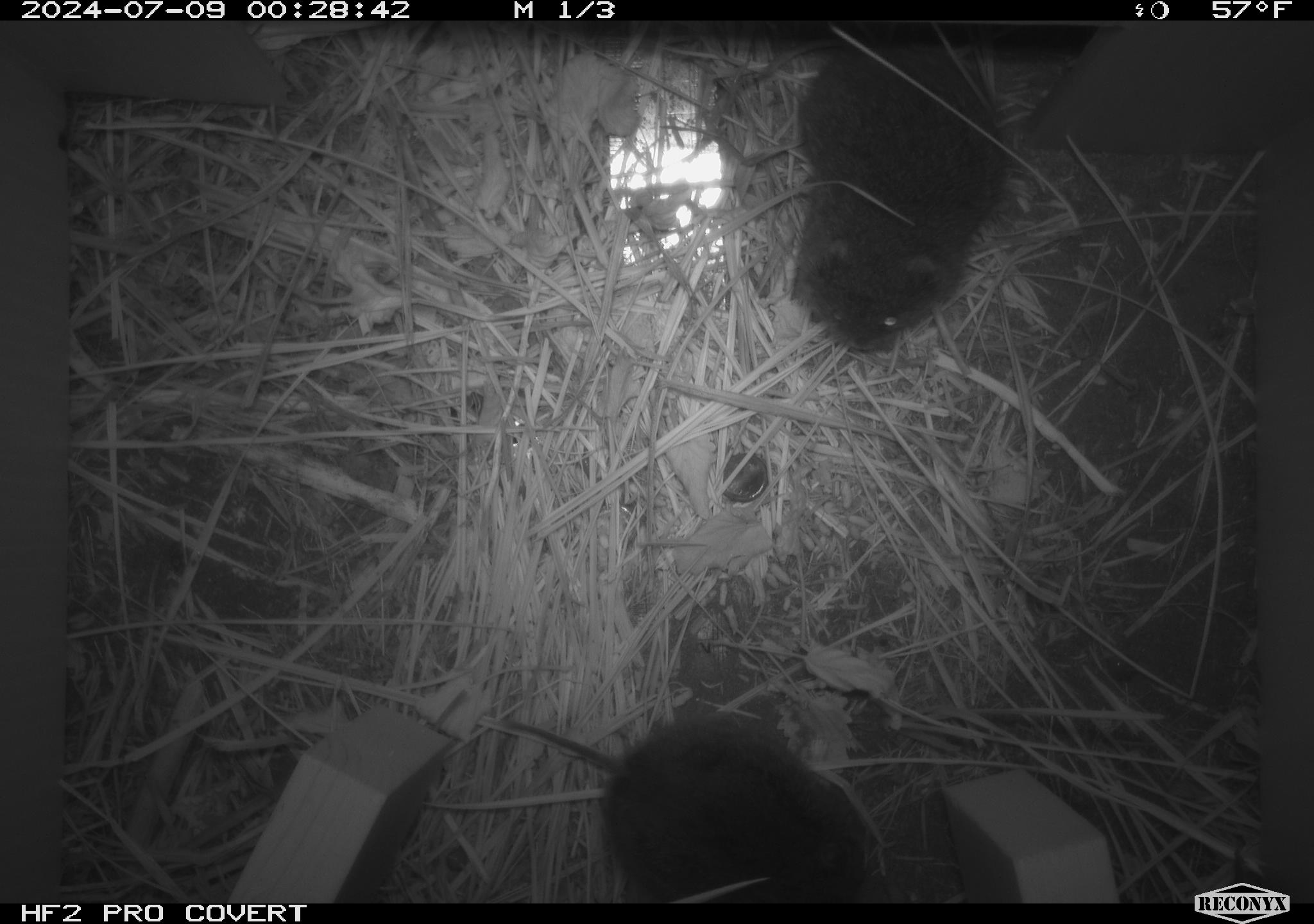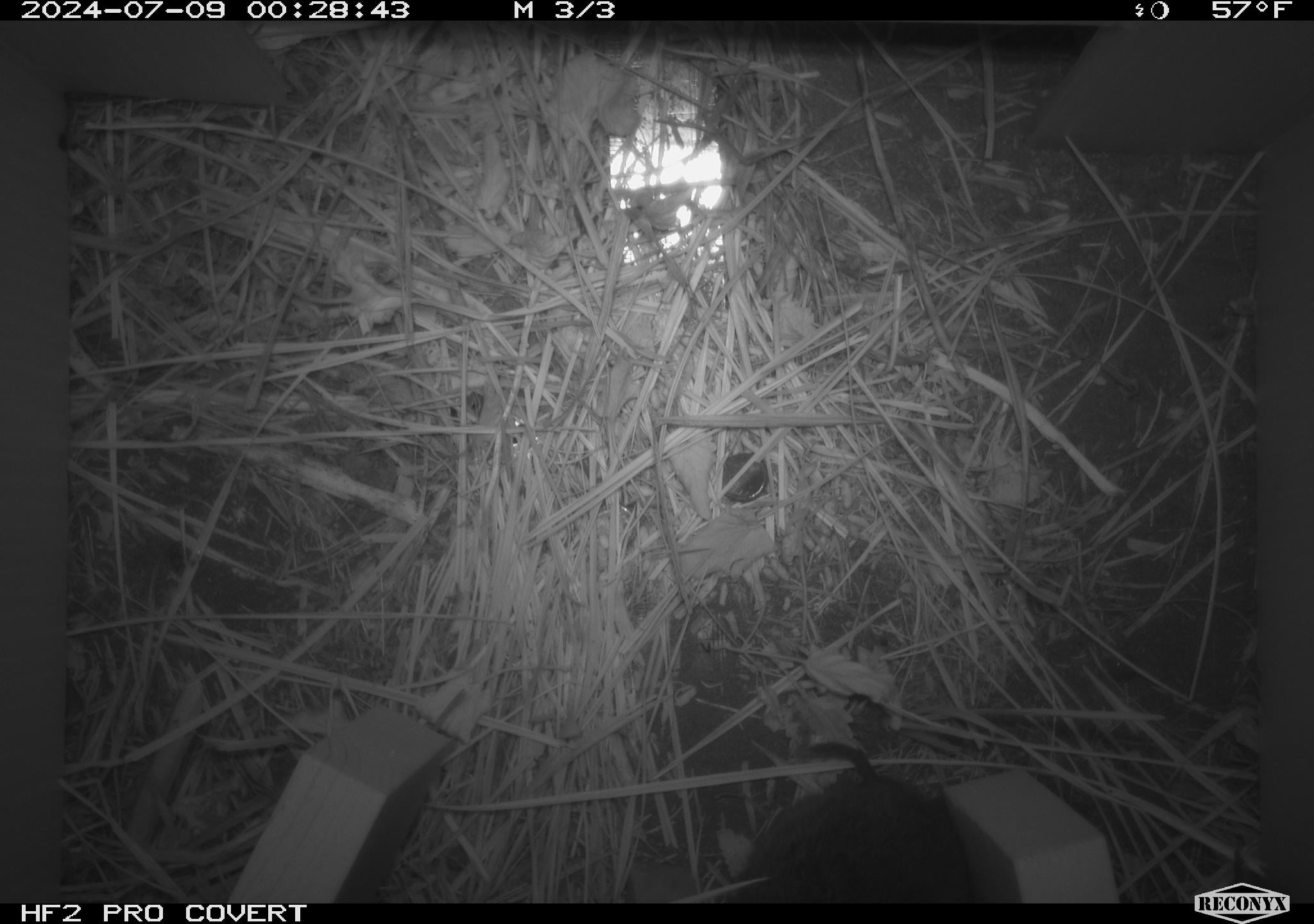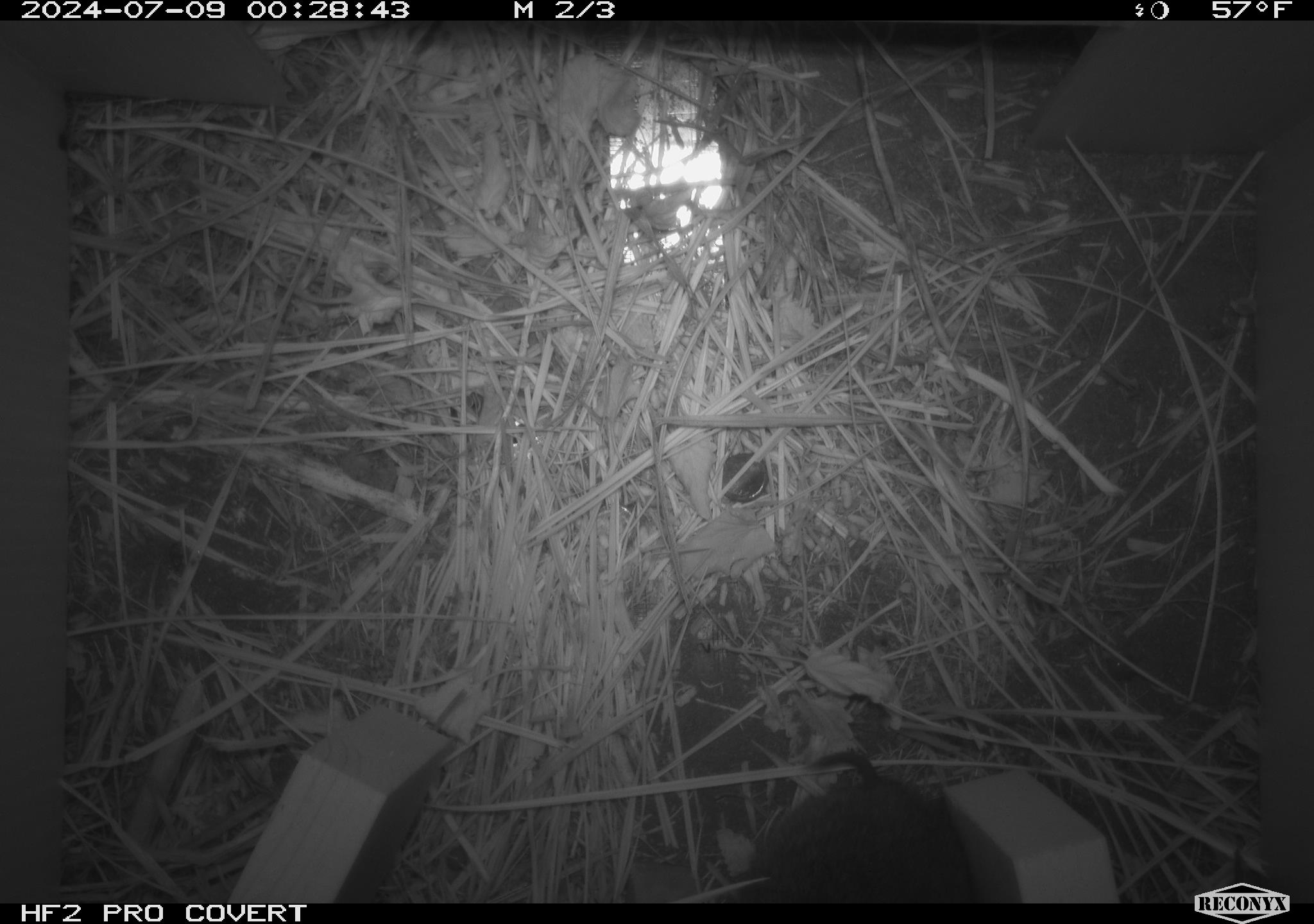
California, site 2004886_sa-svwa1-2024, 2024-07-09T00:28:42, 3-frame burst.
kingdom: Animalia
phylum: Chordata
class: Mammalia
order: Rodentia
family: Cricetidae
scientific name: Arvicolinae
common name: voles, lemmings, and muskrats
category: arvicolinae subfamily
Arvicolinae subfamily (voles, lemmings, and muskrats) (Arvicolinae).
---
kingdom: Animalia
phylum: Arthropoda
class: Malacostraca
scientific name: Malacostraca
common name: amphipods, crabs, isopods, krill, lobsters and shrimps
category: malacostracan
Malacostracan (amphipods, crabs, isopods, krill, lobsters and shrimps) (Malacostraca).